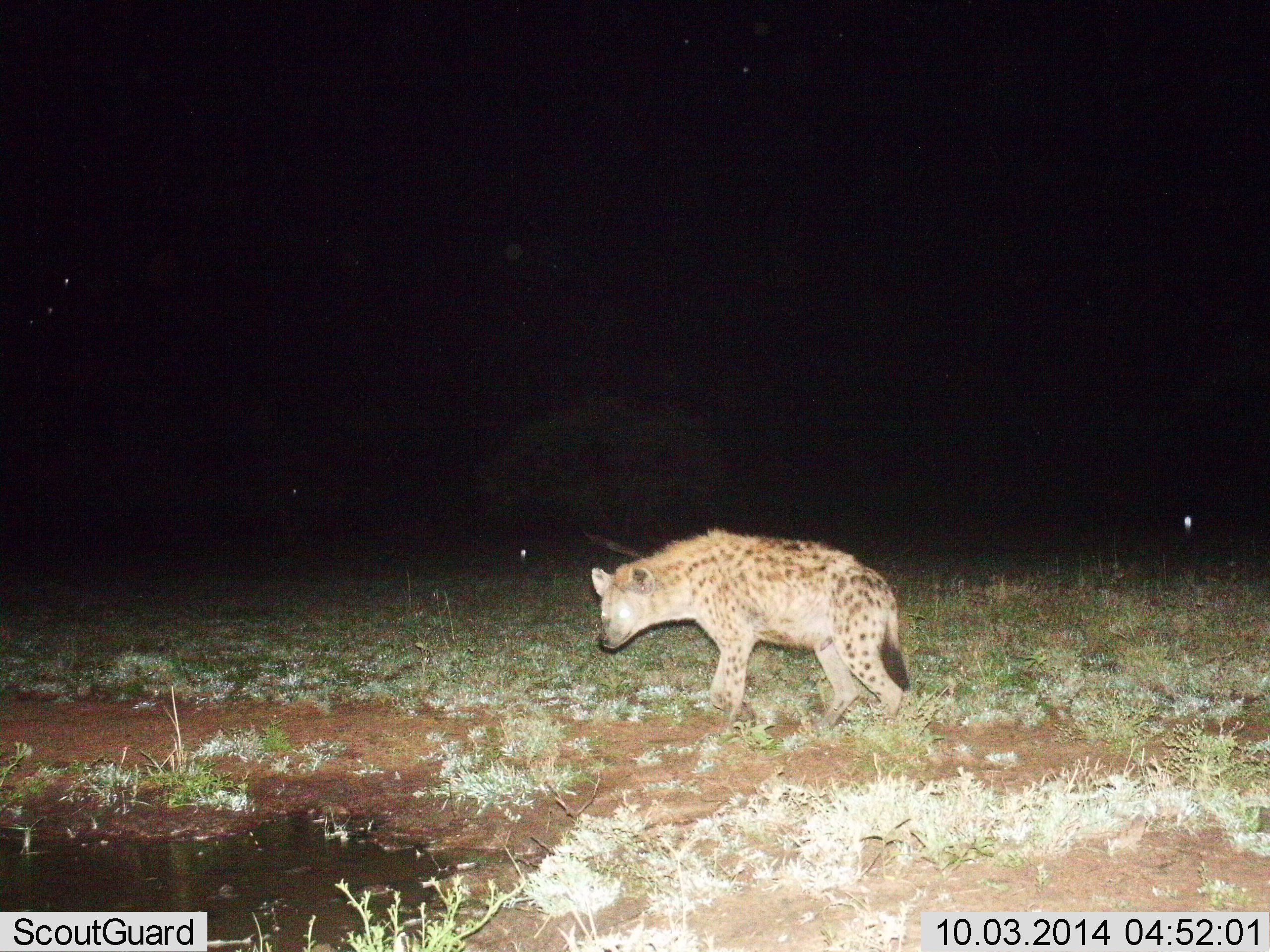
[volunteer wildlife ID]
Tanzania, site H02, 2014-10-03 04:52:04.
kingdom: Animalia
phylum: Chordata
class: Mammalia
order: Carnivora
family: Hyaenidae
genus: Crocuta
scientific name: Crocuta crocuta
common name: spotted hyena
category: hyenaspotted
Hyenaspotted (spotted hyena) (Crocuta crocuta), count 1. Behavior (volunteer vote fractions): standing 30%, resting 0%, moving 70%, interacting 0%. Young present (vote fraction): 0%. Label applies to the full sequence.